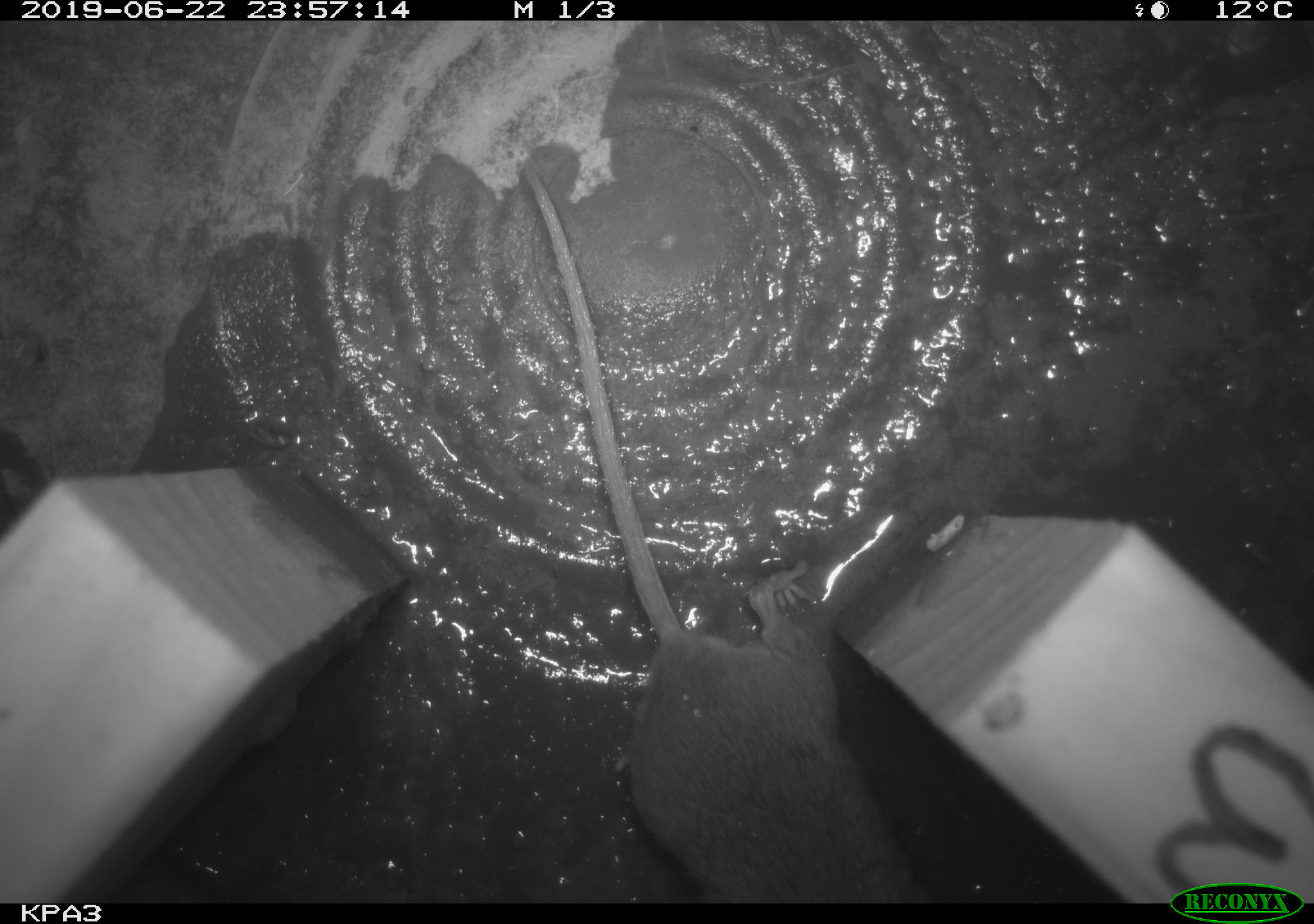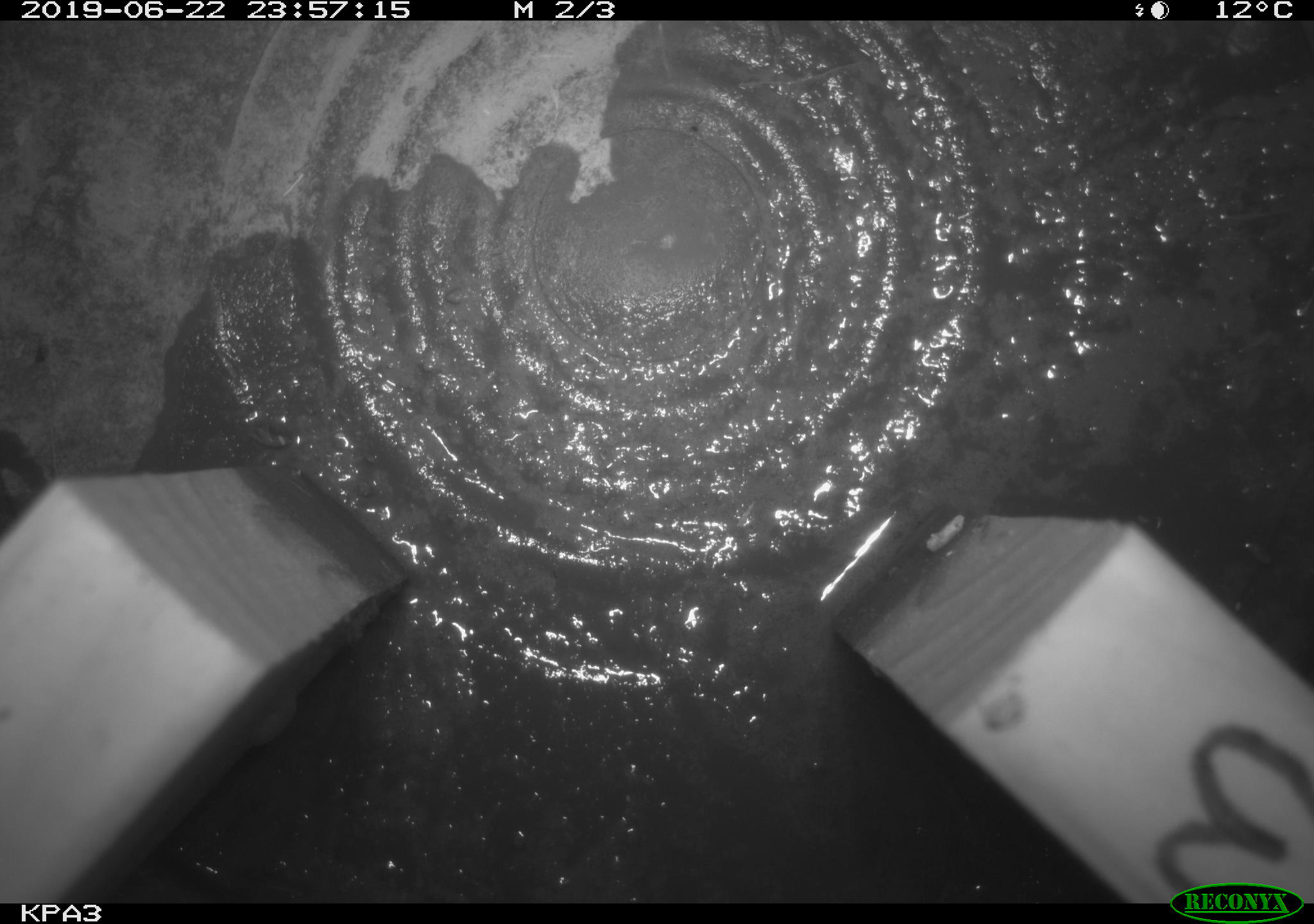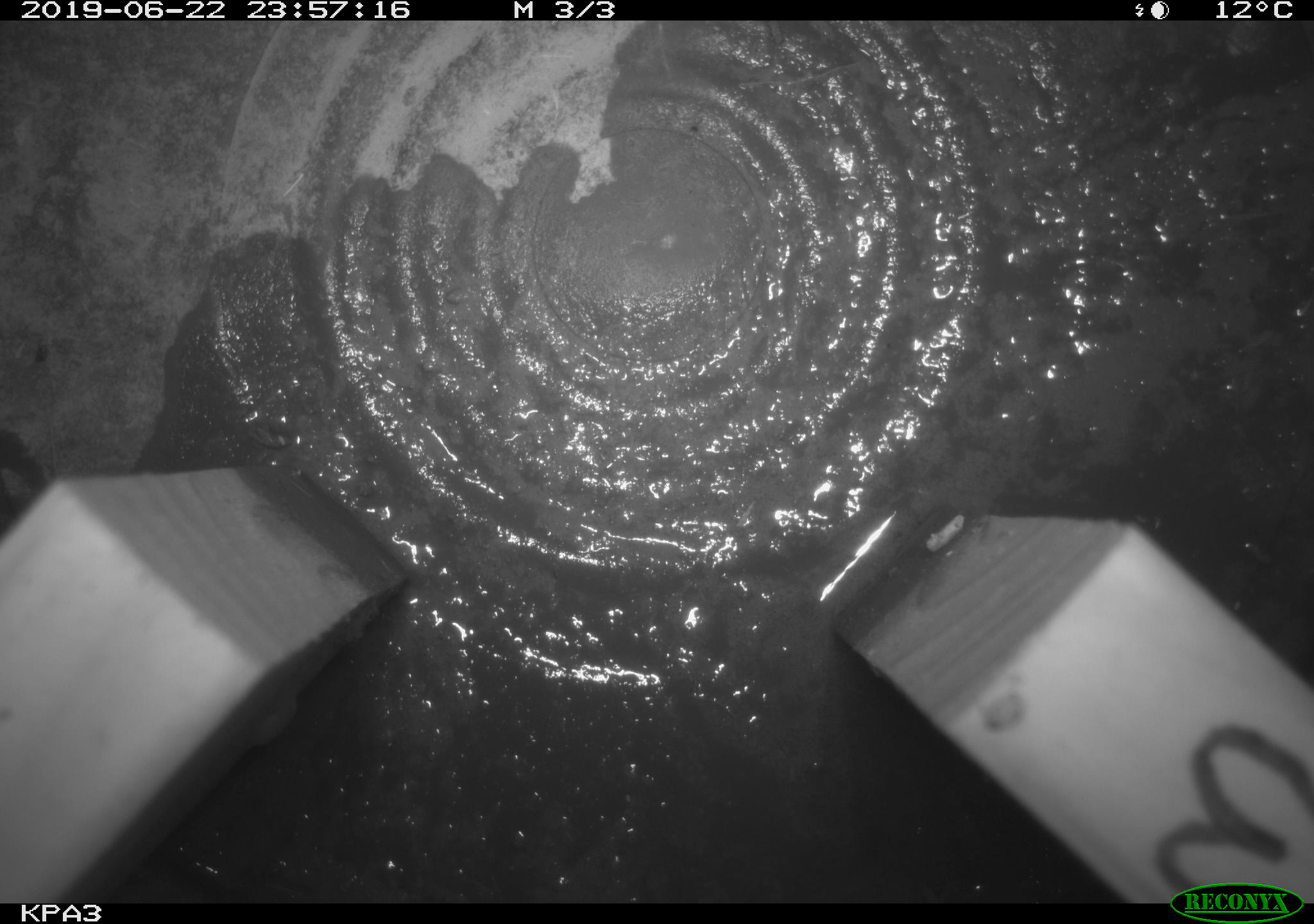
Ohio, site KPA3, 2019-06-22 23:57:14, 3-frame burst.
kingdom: Animalia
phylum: Chordata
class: Mammalia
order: Rodentia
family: Cricetidae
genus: Peromyscus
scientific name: Peromyscus leucopus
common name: white-footed mouse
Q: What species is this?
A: White-footed mouse (Peromyscus leucopus).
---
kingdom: Animalia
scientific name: Animalia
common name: animal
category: invertebrate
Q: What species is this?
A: Invertebrate (animal) (Animalia).